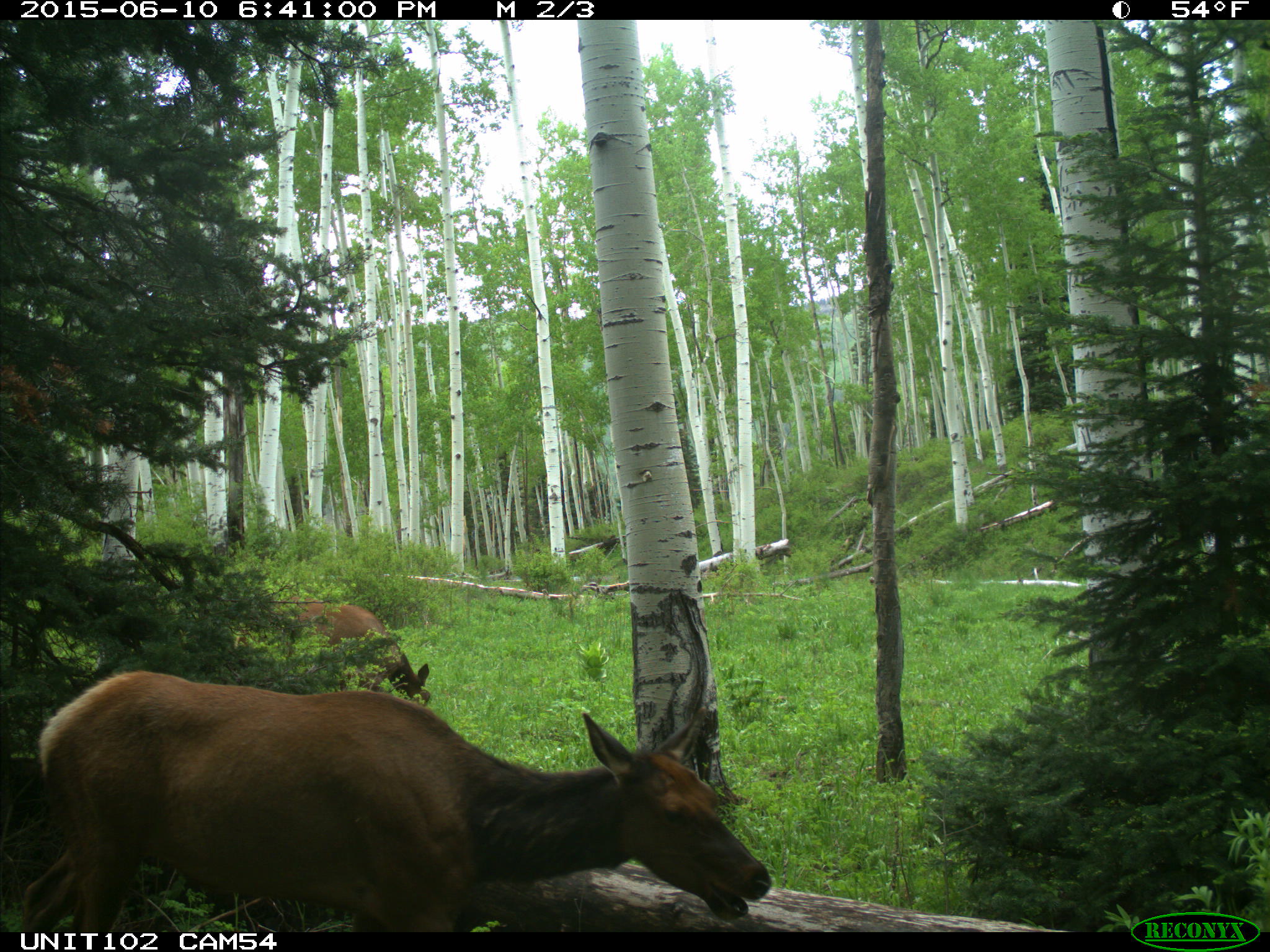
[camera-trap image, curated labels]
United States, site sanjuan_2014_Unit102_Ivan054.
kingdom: Animalia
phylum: Chordata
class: Mammalia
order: Artiodactyla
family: Cervidae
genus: Cervus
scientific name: Cervus elaphus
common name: red deer